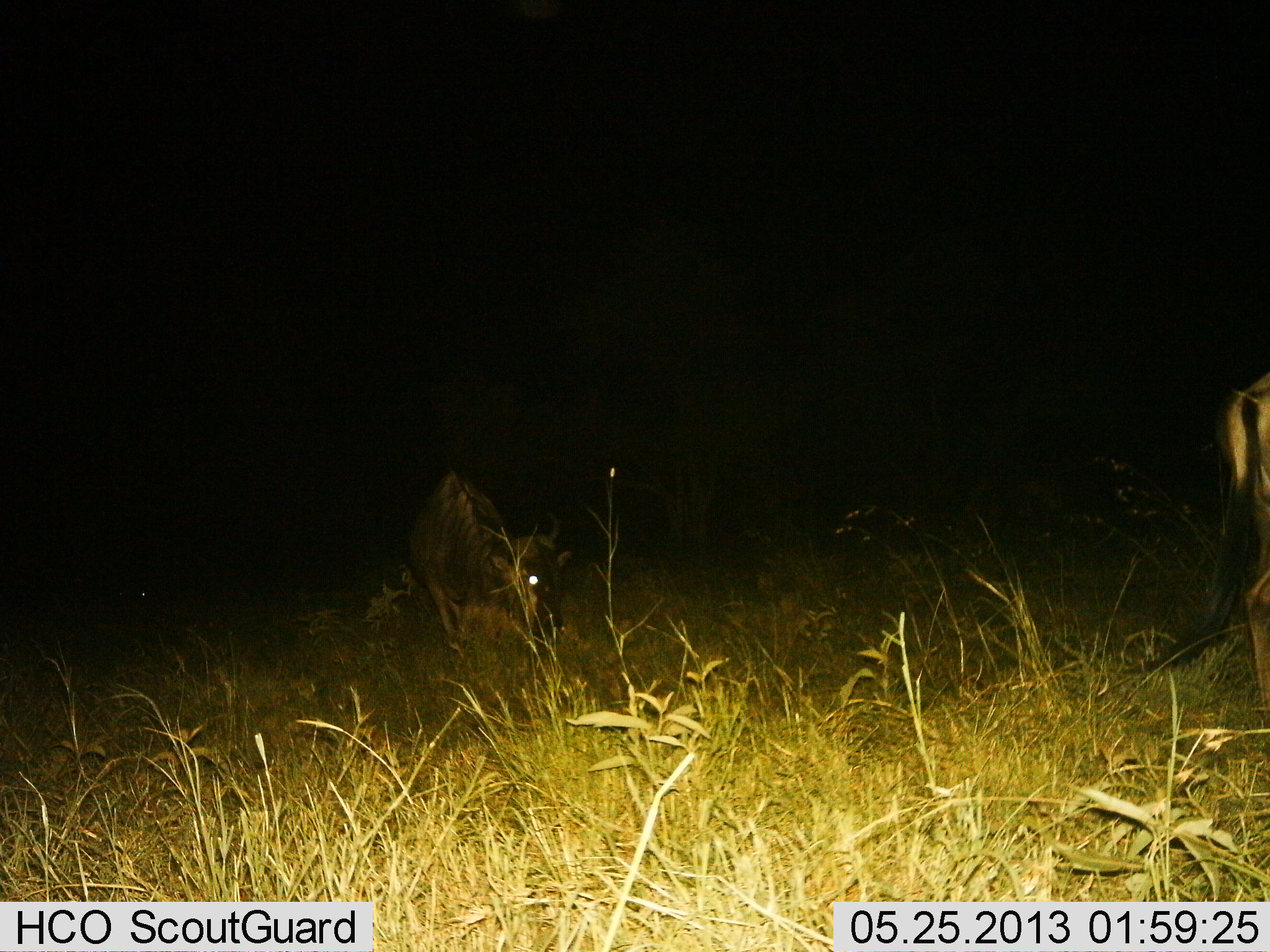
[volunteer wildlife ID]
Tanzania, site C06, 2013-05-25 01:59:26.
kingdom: Animalia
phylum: Chordata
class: Mammalia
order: Artiodactyla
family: Bovidae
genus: Connochaetes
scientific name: Connochaetes taurinus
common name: blue wildebeest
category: wildebeest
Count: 2.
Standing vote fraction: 75%.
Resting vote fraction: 15%.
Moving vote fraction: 5%.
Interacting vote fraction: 0%.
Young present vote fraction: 5%.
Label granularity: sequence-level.